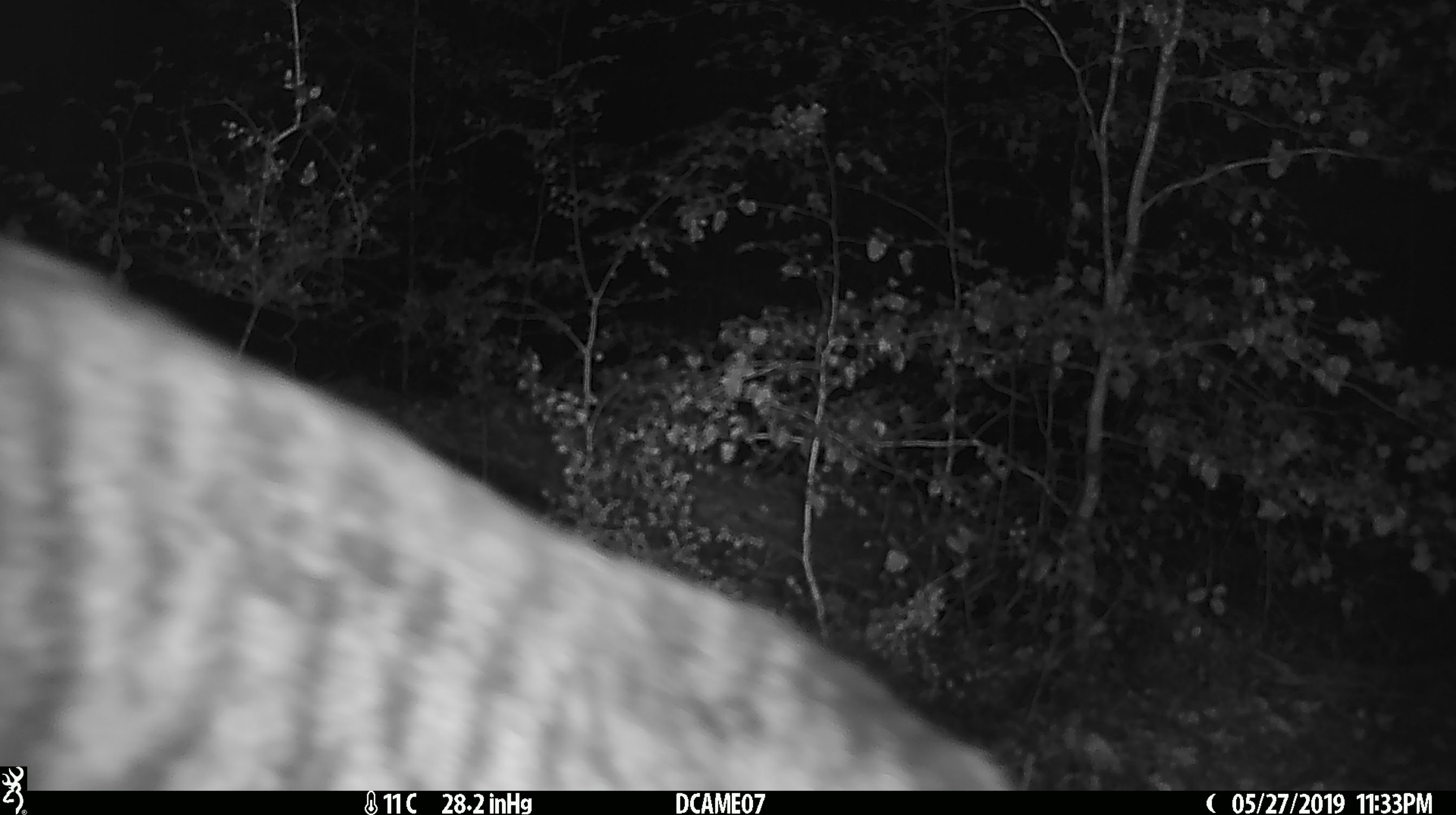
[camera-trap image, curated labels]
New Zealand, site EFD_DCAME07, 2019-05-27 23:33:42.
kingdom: Animalia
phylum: Chordata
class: Mammalia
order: Carnivora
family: Felidae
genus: Felis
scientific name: Felis catus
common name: domestic cat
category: cat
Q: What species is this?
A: Cat (domestic cat) (Felis catus).